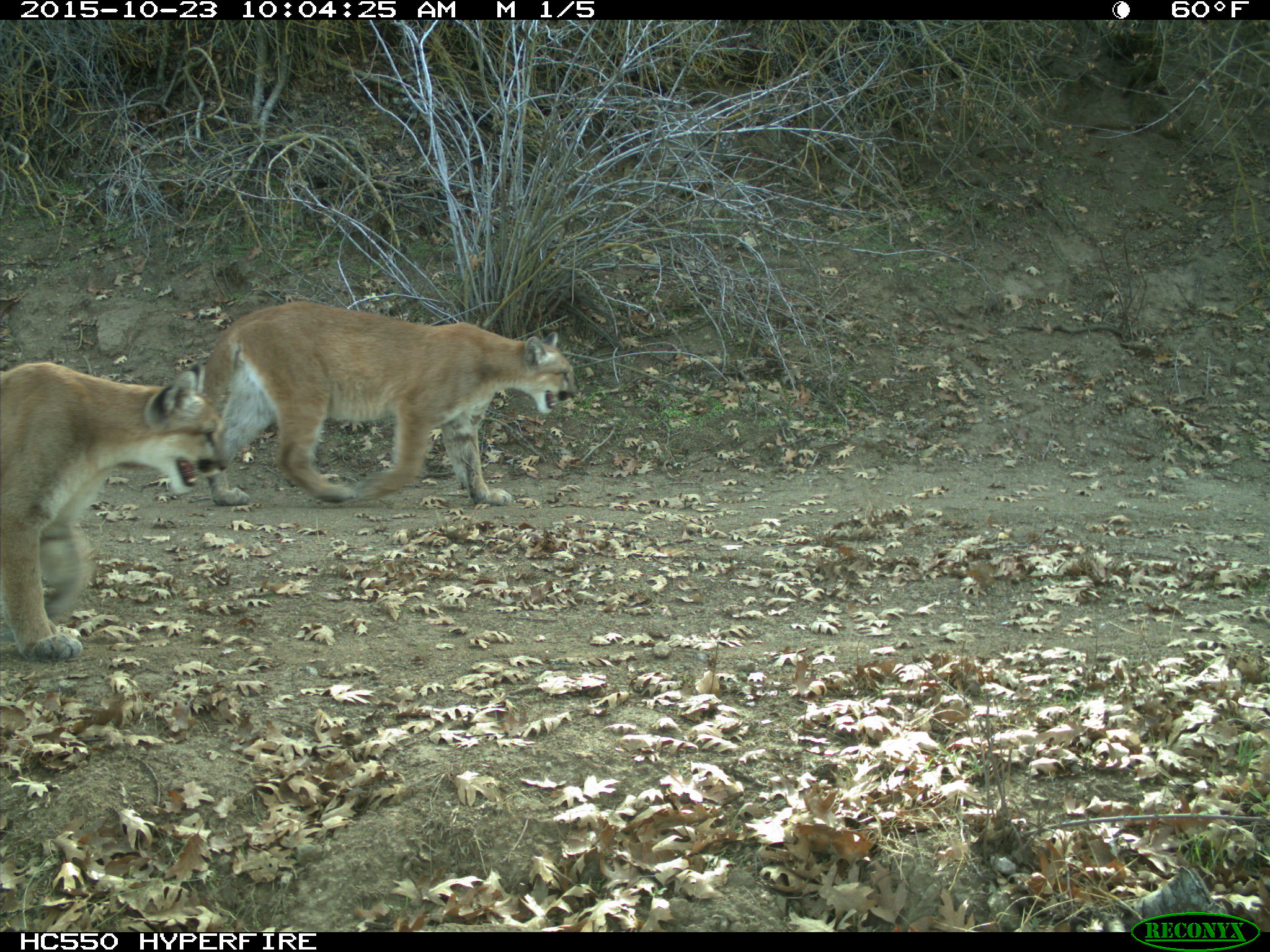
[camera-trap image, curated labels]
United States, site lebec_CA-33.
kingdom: Animalia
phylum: Chordata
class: Mammalia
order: Carnivora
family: Felidae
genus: Puma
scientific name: Puma concolor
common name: mountain lion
Puma concolor (mountain lion).